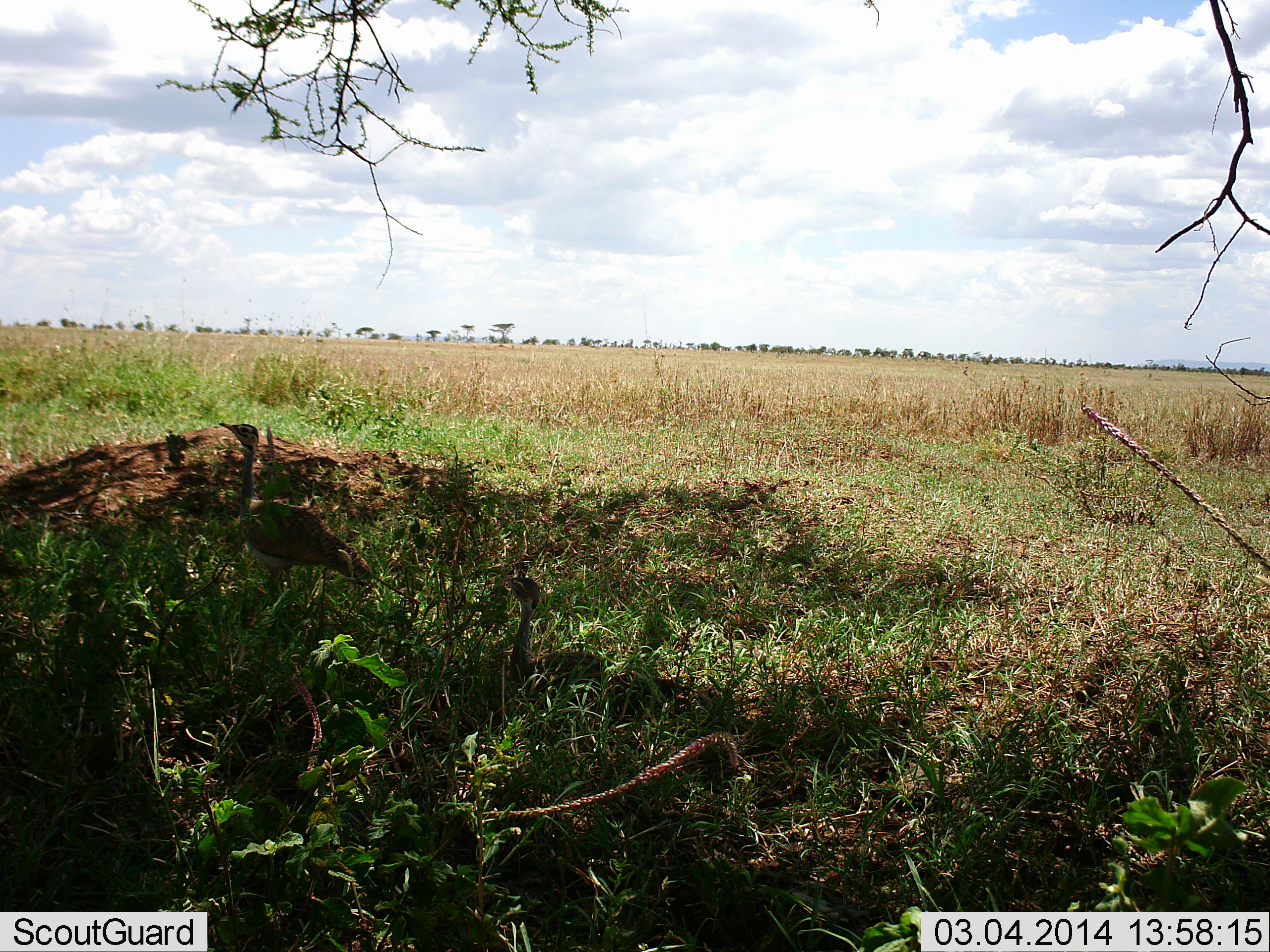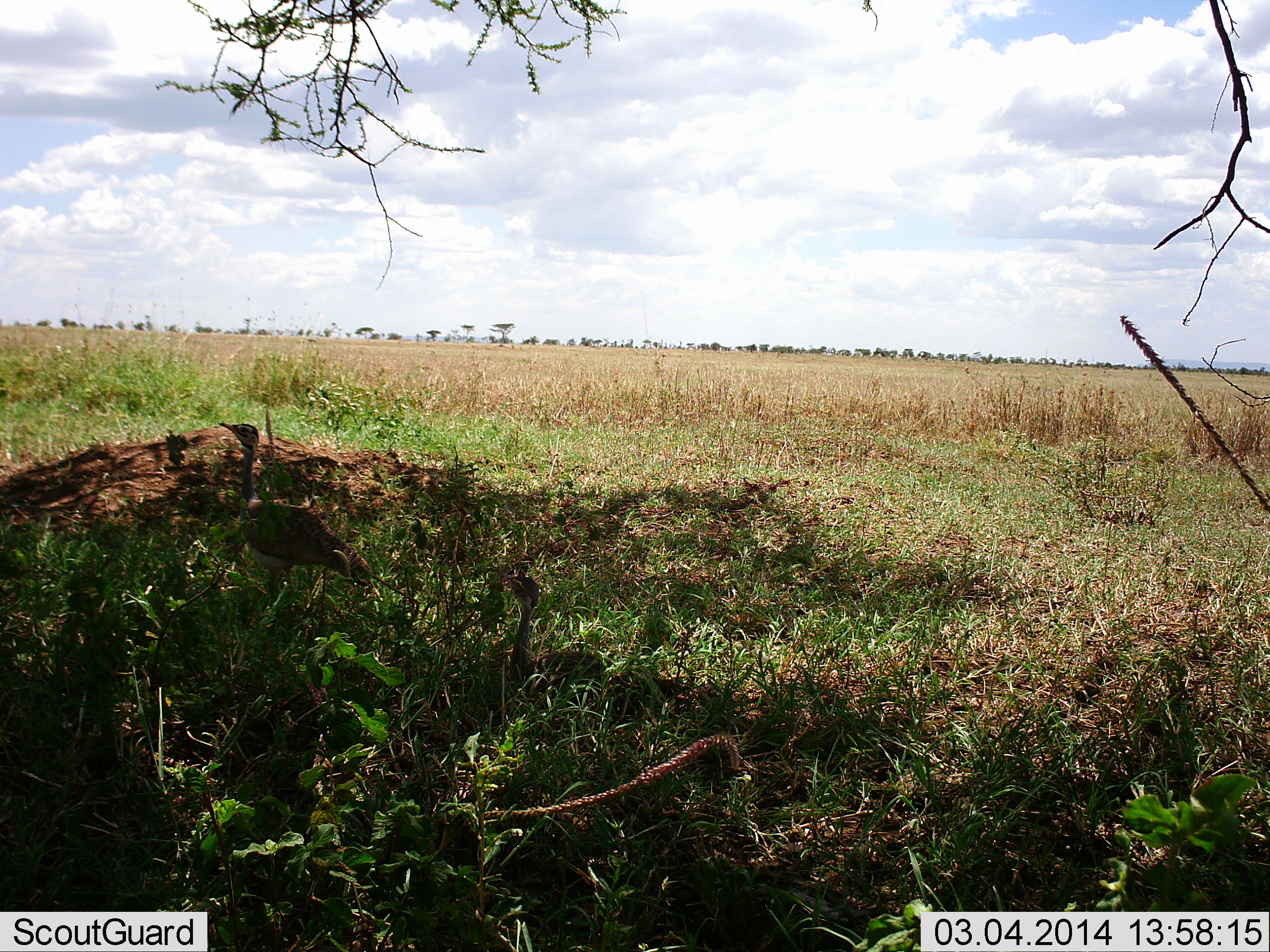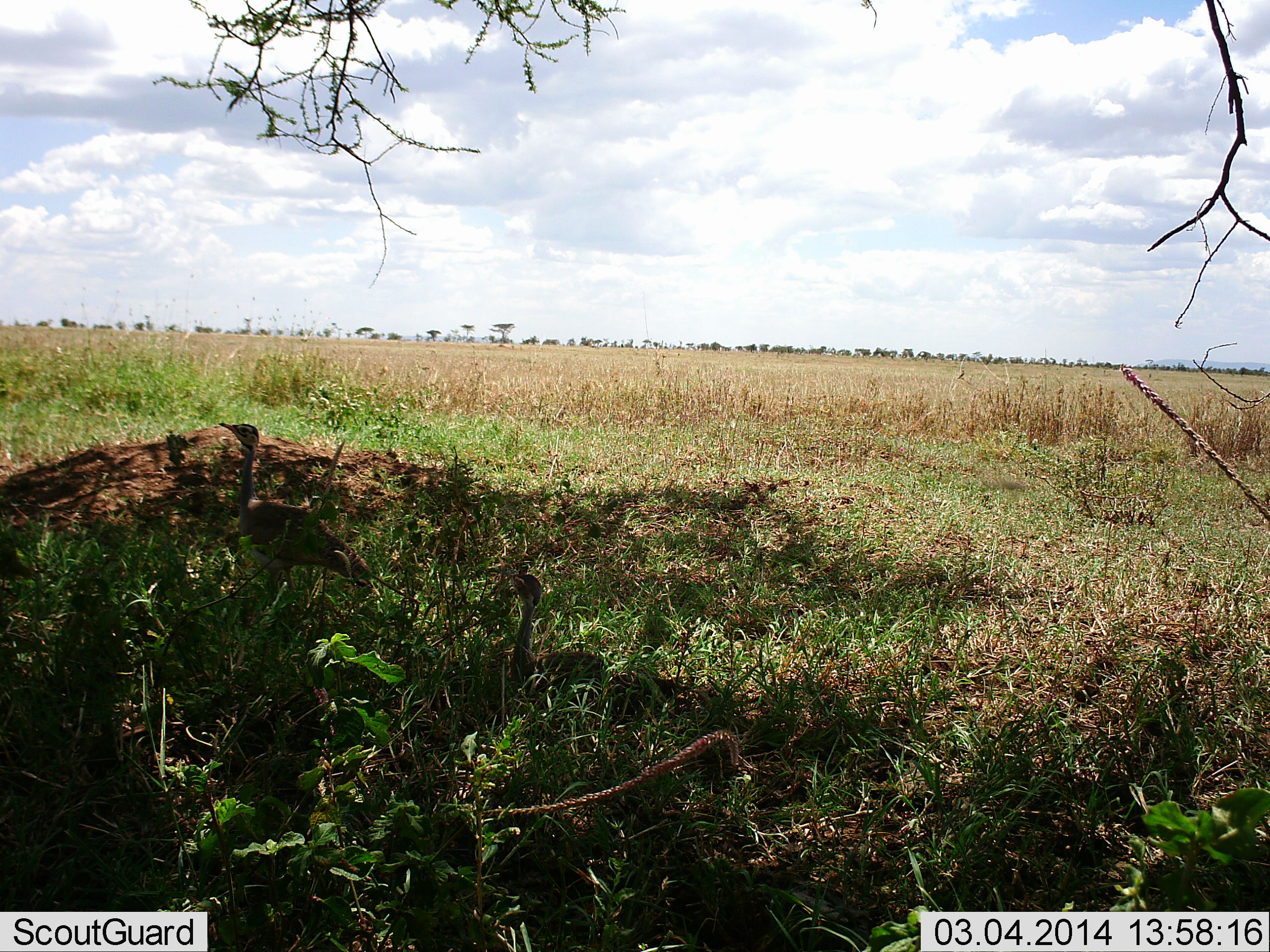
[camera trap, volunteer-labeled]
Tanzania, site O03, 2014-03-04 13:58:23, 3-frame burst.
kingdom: Animalia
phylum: Chordata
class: Aves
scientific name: Aves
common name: bird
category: otherbird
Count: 1.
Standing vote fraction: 100%.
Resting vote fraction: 10%.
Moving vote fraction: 0%.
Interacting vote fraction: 0%.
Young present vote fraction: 0%.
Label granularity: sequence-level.